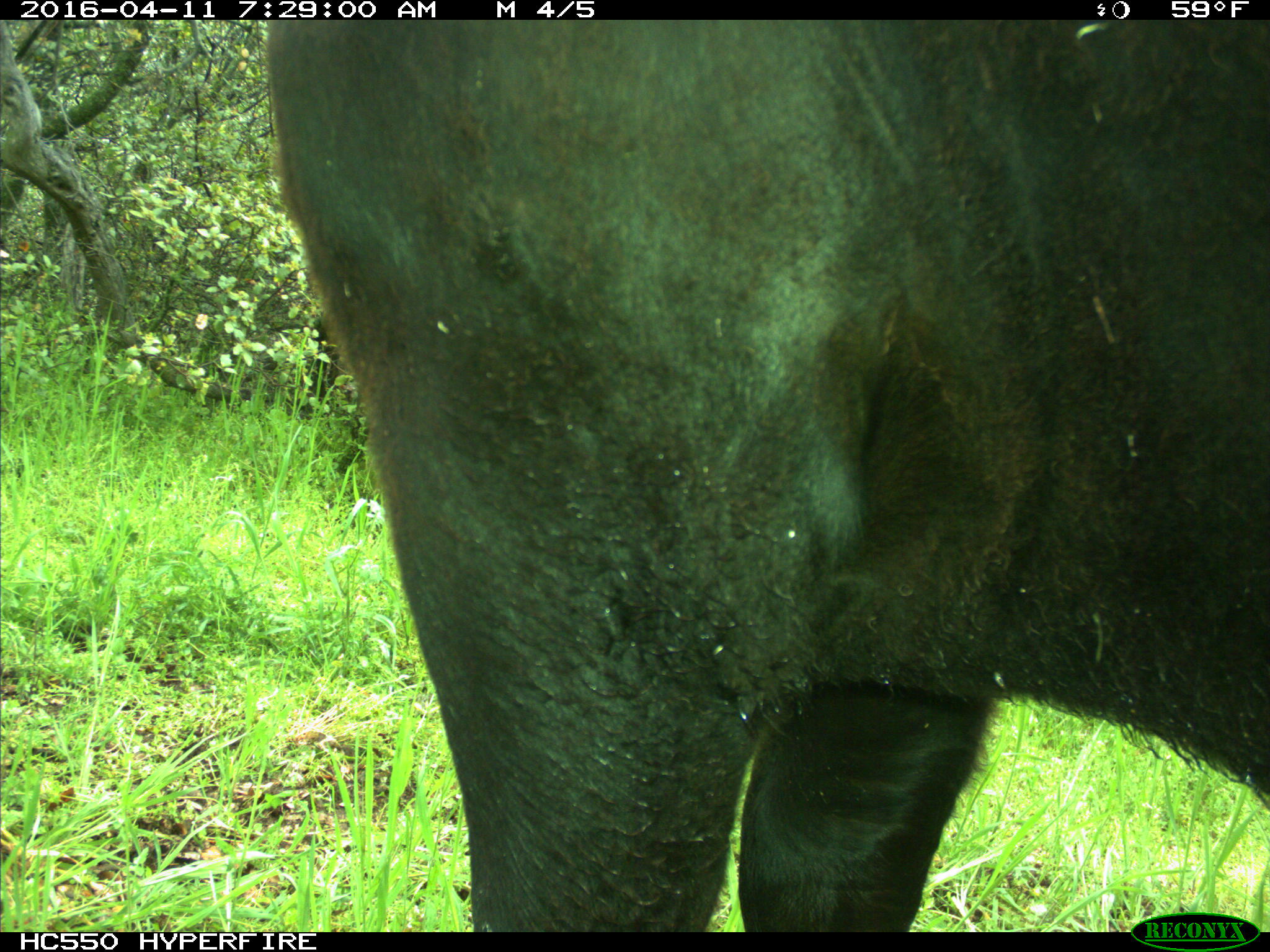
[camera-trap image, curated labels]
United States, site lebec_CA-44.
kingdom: Animalia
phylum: Chordata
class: Mammalia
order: Artiodactyla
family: Bovidae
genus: Bos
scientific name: Bos taurus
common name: domestic cow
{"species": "Bos taurus (domestic cow)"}